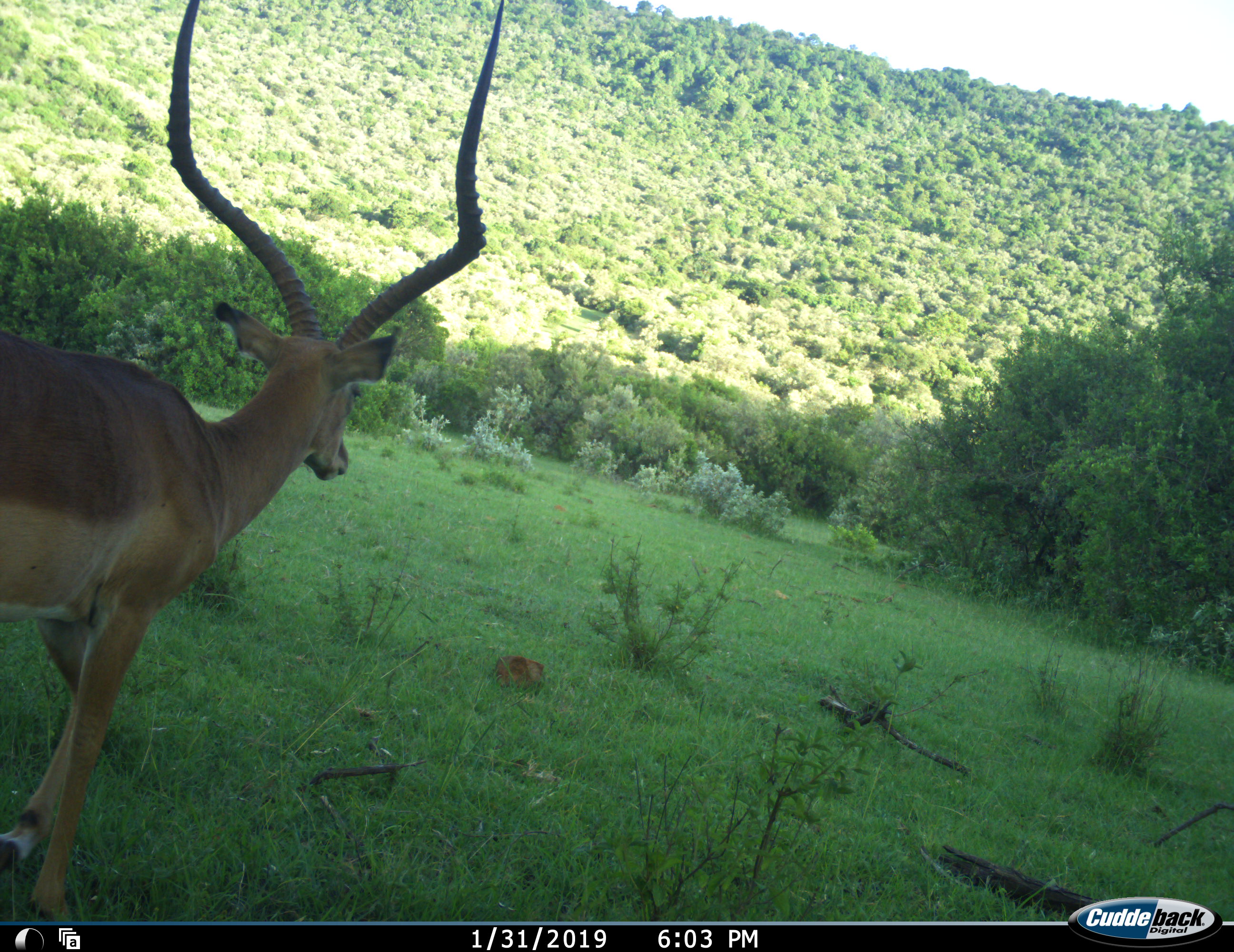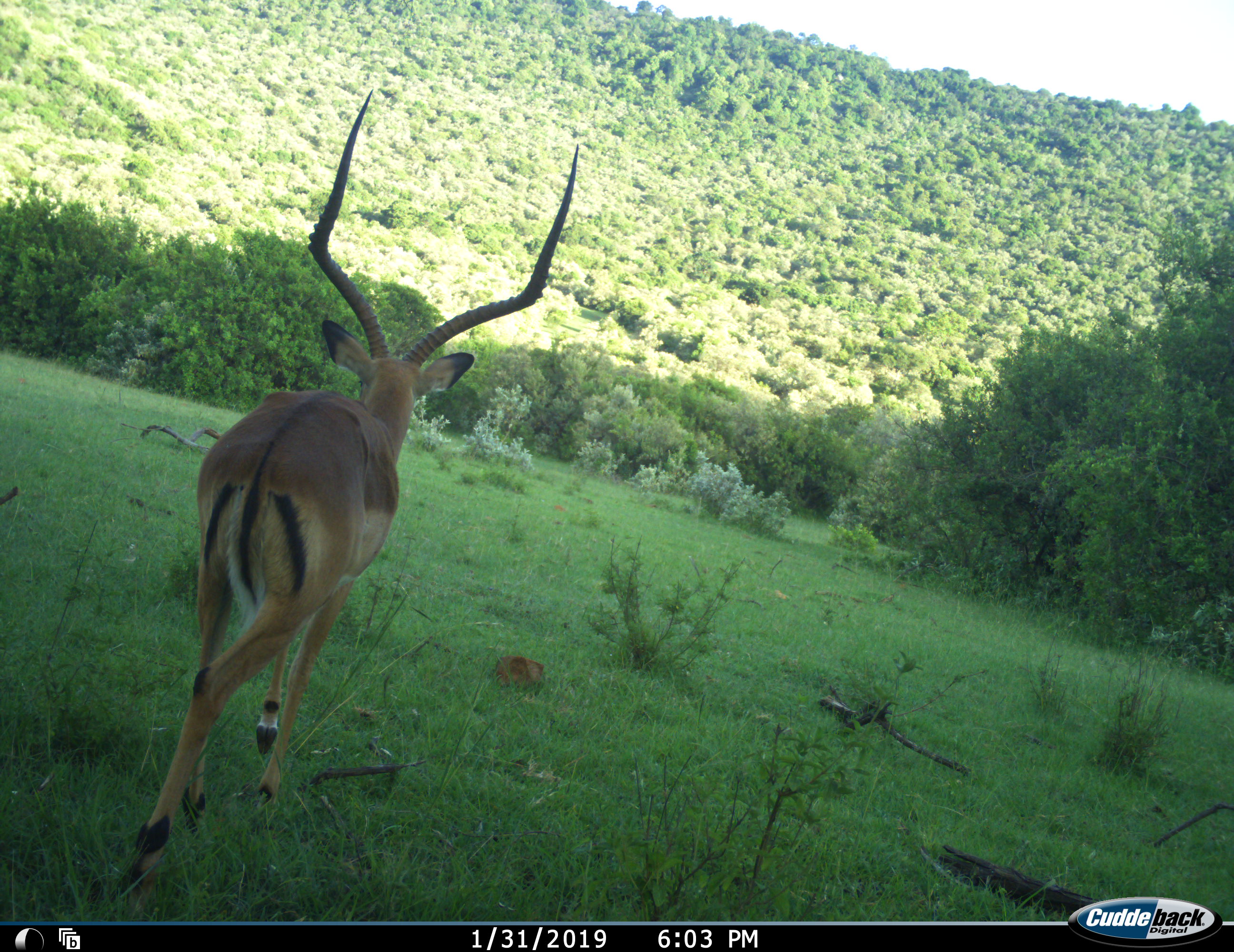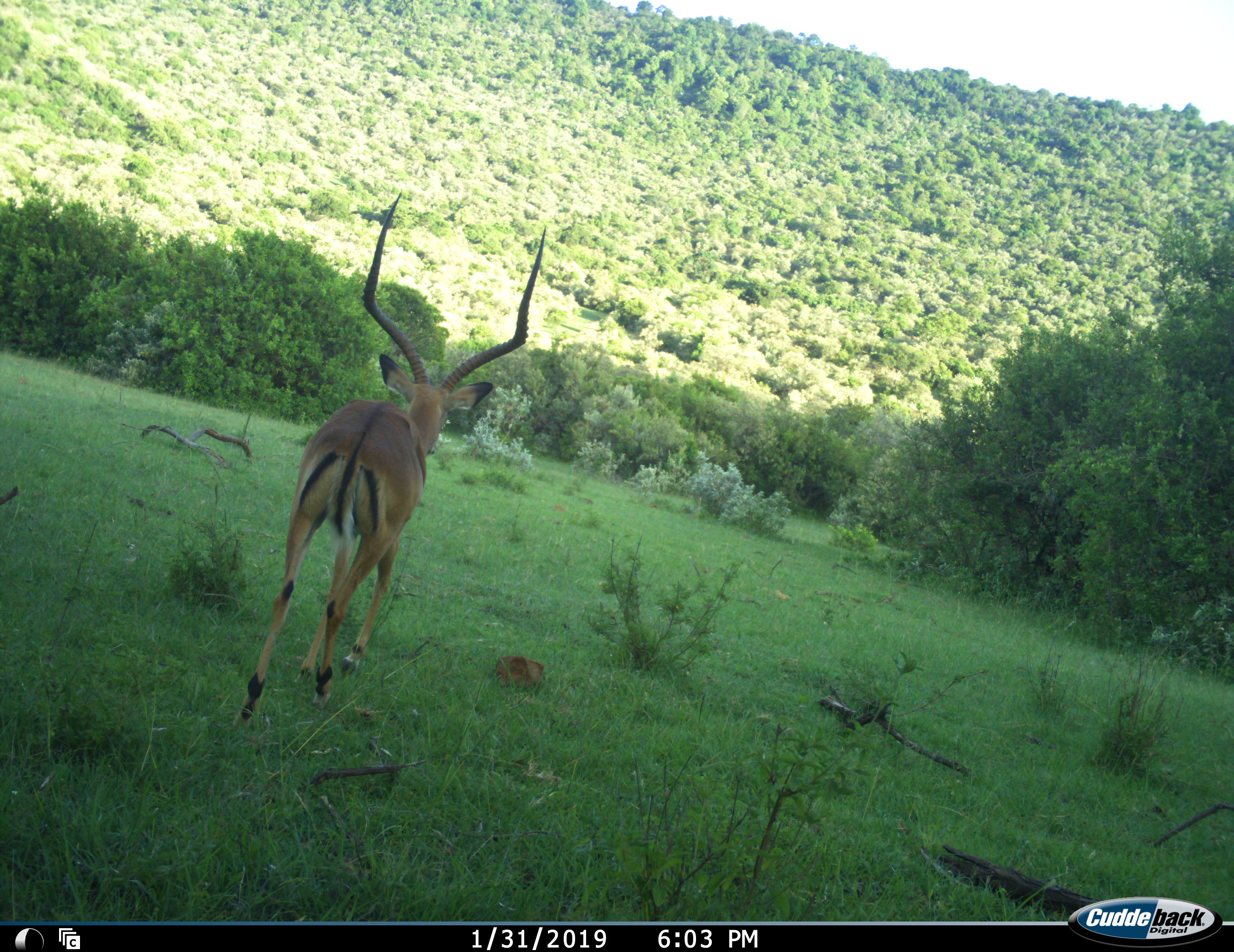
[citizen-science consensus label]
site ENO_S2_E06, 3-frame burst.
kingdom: Animalia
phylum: Chordata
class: Mammalia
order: Artiodactyla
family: Bovidae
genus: Aepyceros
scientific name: Aepyceros melampus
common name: impala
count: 1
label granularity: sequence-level